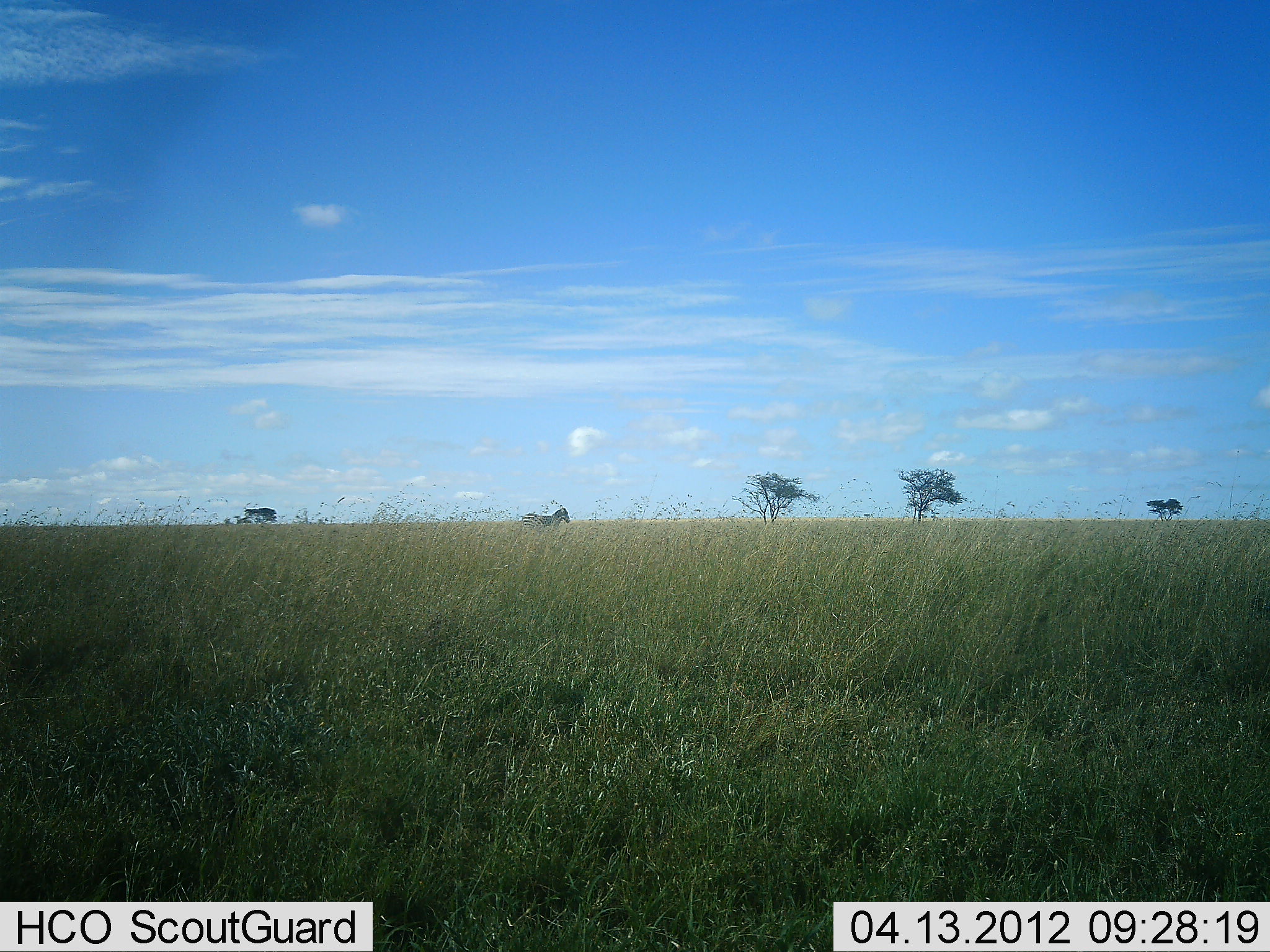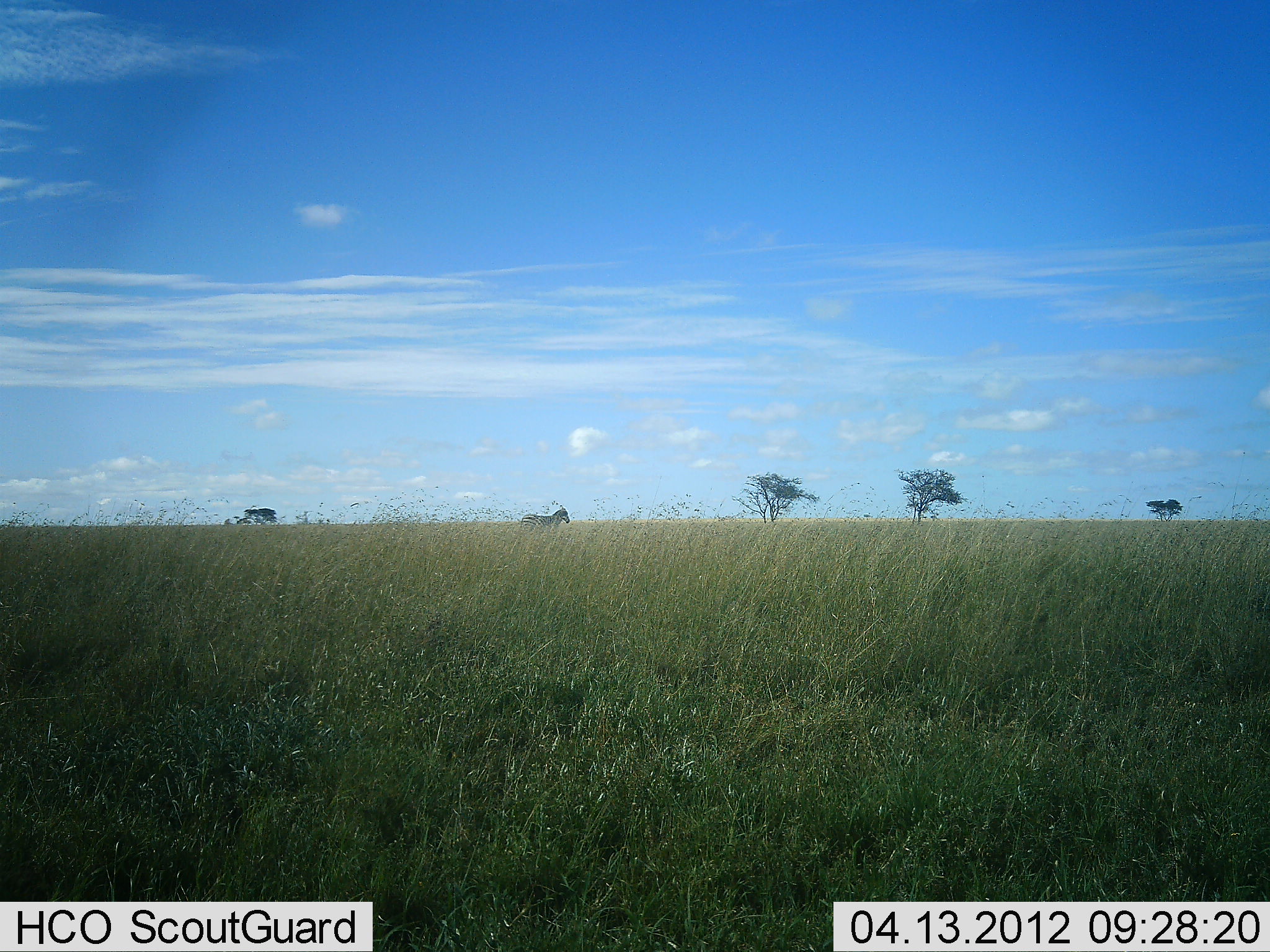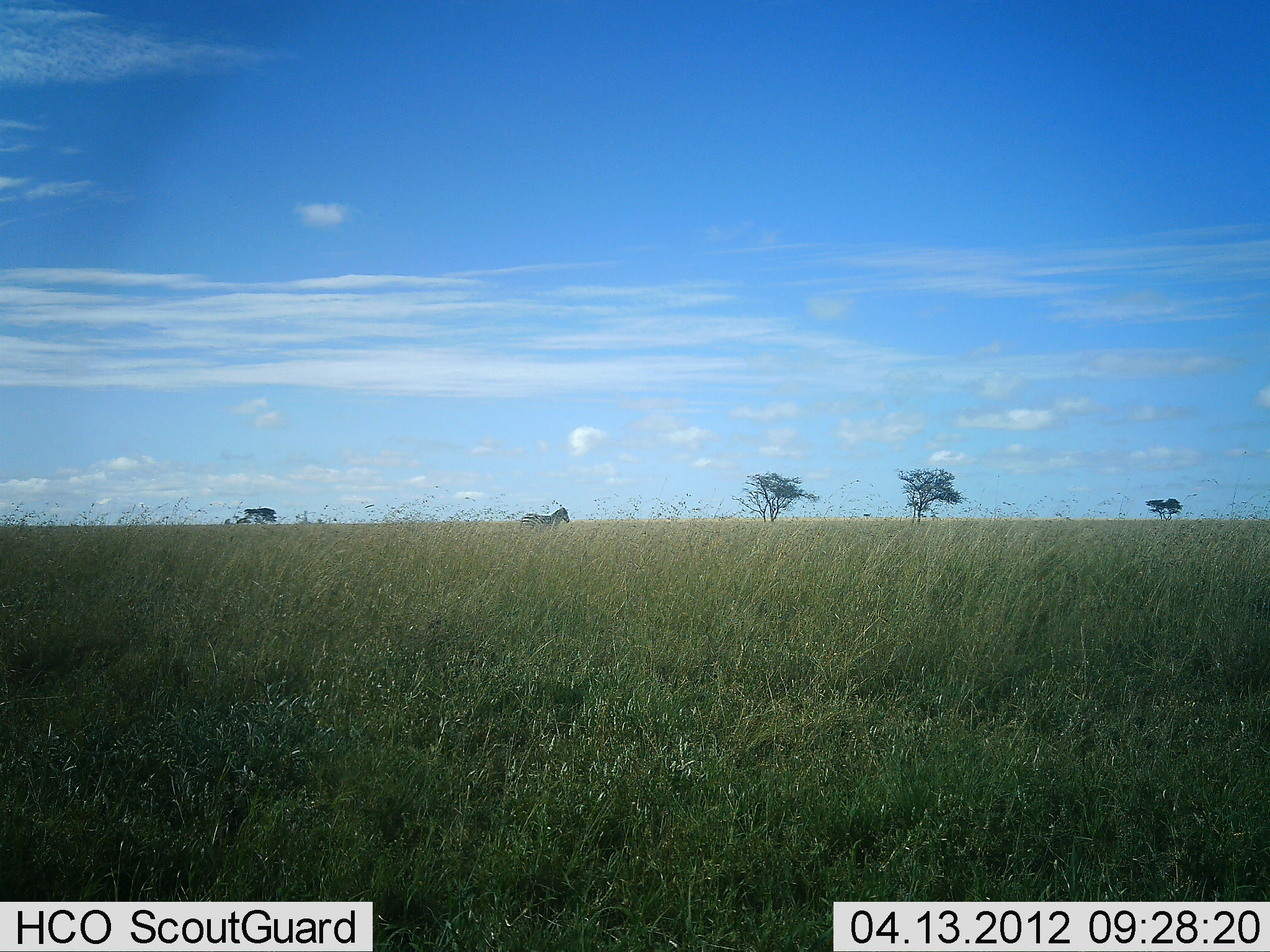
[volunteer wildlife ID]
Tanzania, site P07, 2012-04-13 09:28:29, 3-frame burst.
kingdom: Animalia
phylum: Chordata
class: Mammalia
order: Perissodactyla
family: Equidae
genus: Equus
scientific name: Equus quagga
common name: plains zebra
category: zebra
Zebra (plains zebra) (Equus quagga), count 1. Behavior (volunteer vote fractions): standing 100%, resting 0%, moving 0%, interacting 0%. Young present (vote fraction): 0%. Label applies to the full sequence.